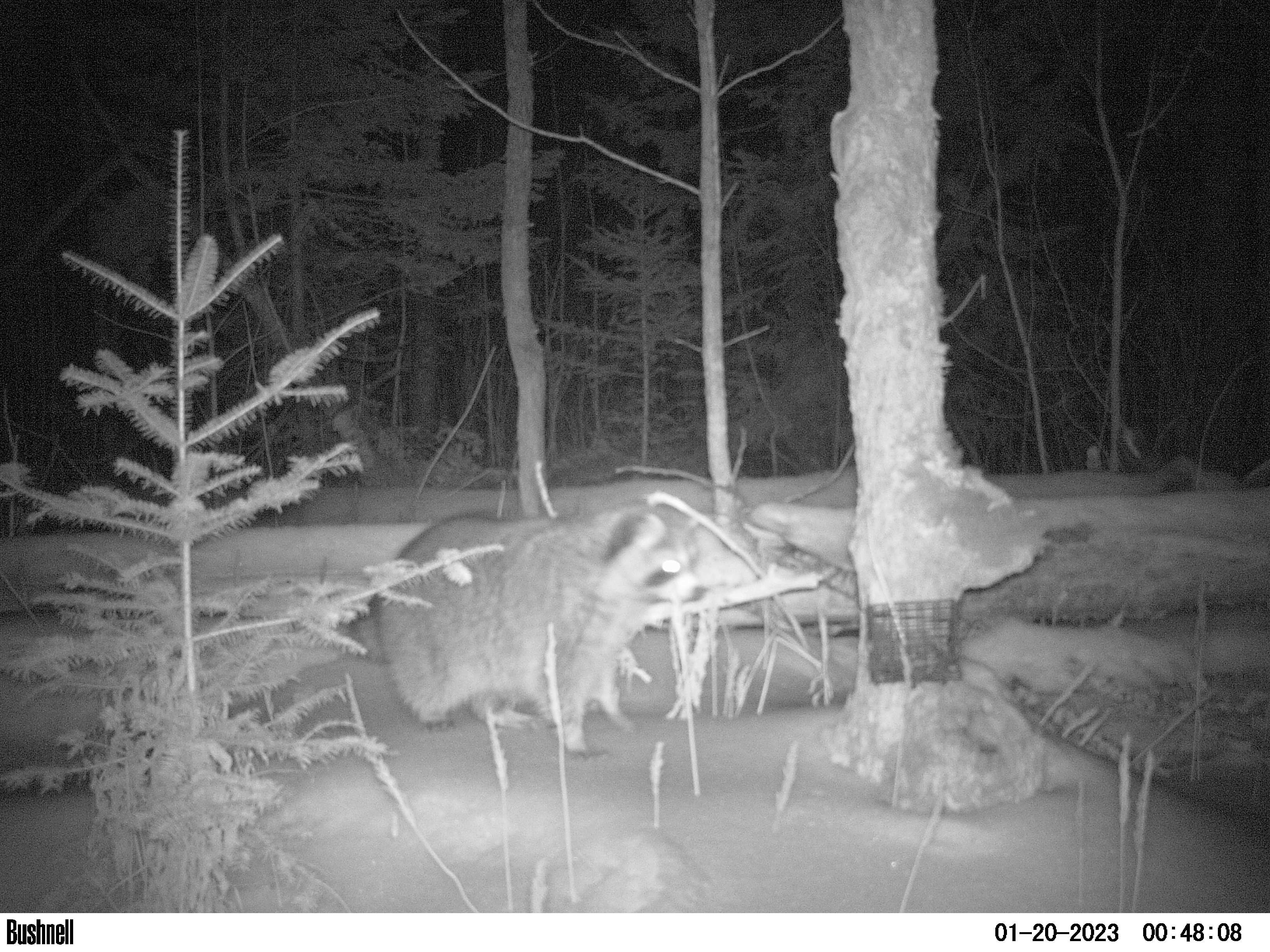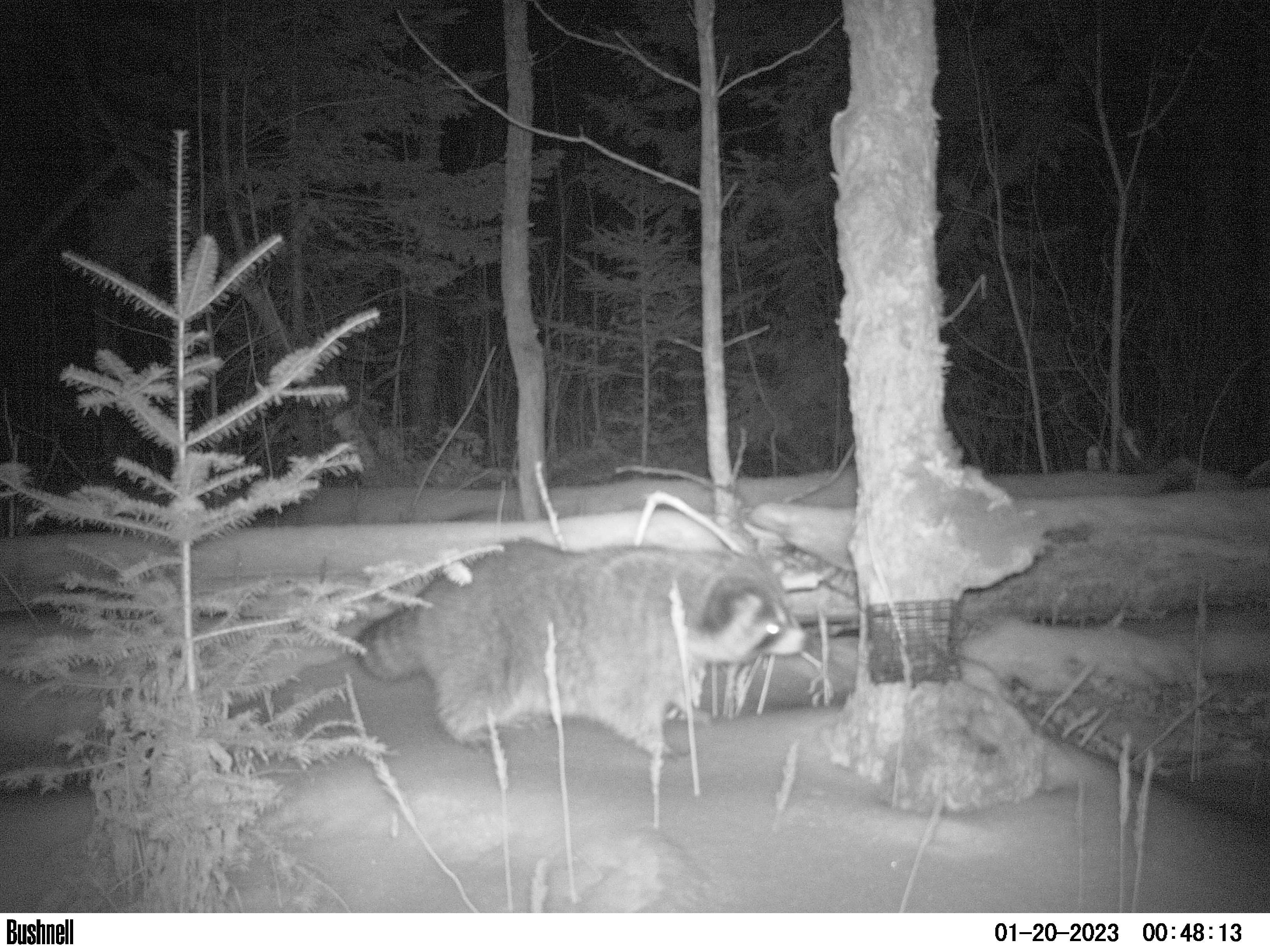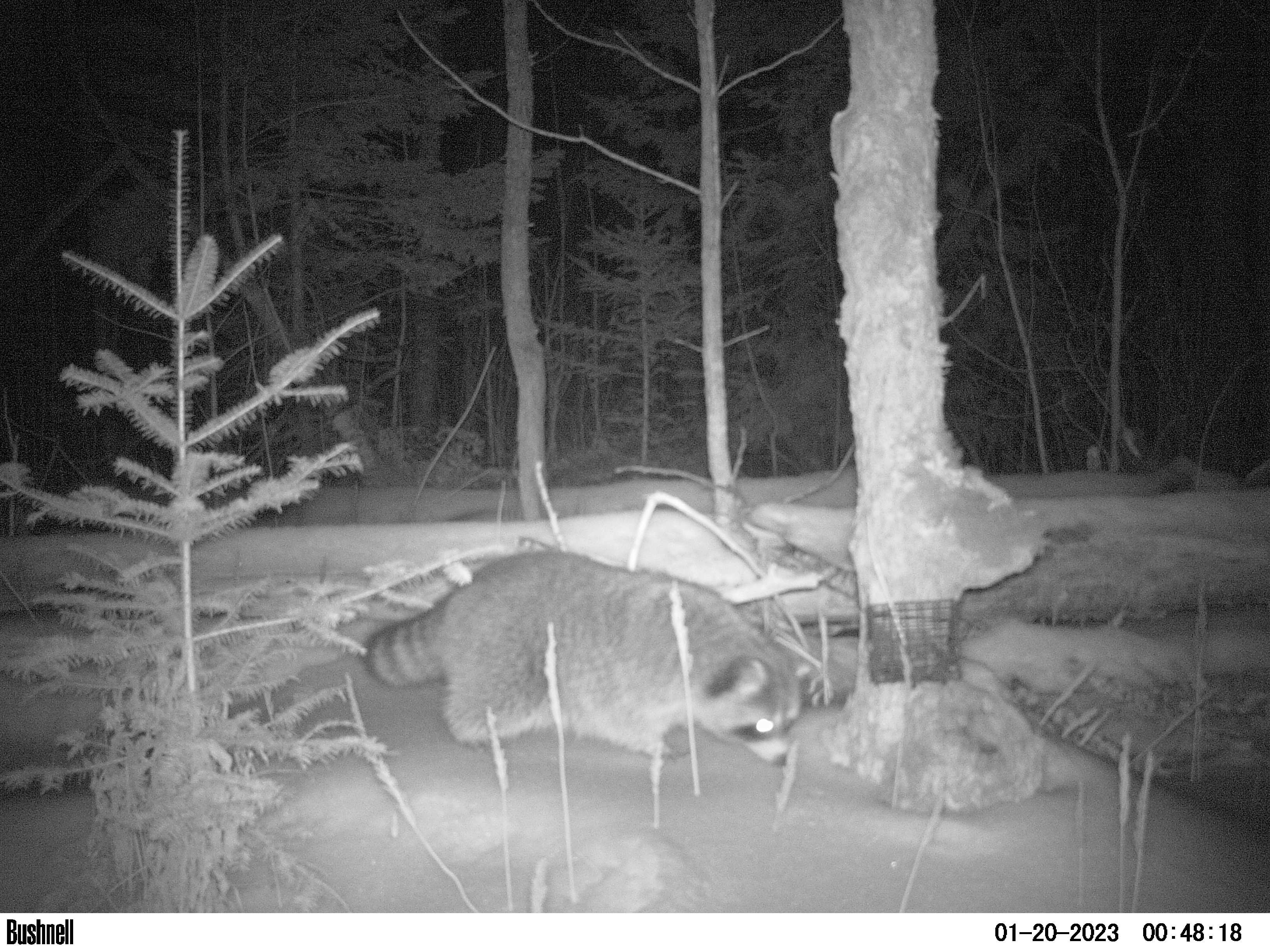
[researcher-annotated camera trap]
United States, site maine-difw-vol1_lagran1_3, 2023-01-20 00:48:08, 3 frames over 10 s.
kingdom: Animalia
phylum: Chordata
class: Mammalia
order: Carnivora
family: Procyonidae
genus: Procyon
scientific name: Procyon lotor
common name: raccoon